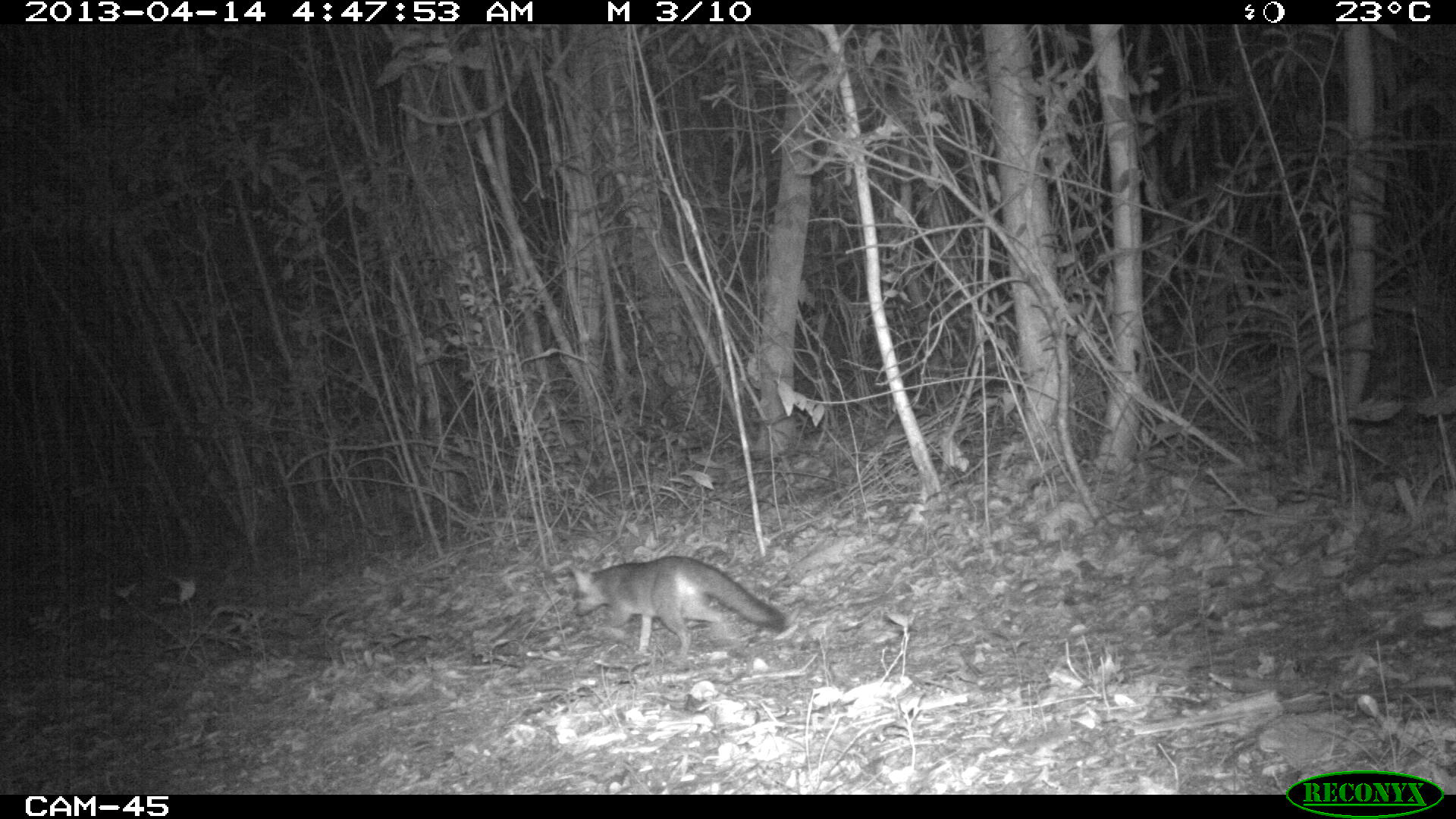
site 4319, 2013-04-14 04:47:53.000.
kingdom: Animalia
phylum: Chordata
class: Mammalia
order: Carnivora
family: Canidae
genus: Urocyon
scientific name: Urocyon cinereoargenteus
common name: gray fox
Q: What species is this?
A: Urocyon cinereoargenteus (gray fox).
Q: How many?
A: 1.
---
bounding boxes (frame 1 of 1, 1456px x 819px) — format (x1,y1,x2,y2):
urocyon cinereoargenteus: (568,555,785,664)